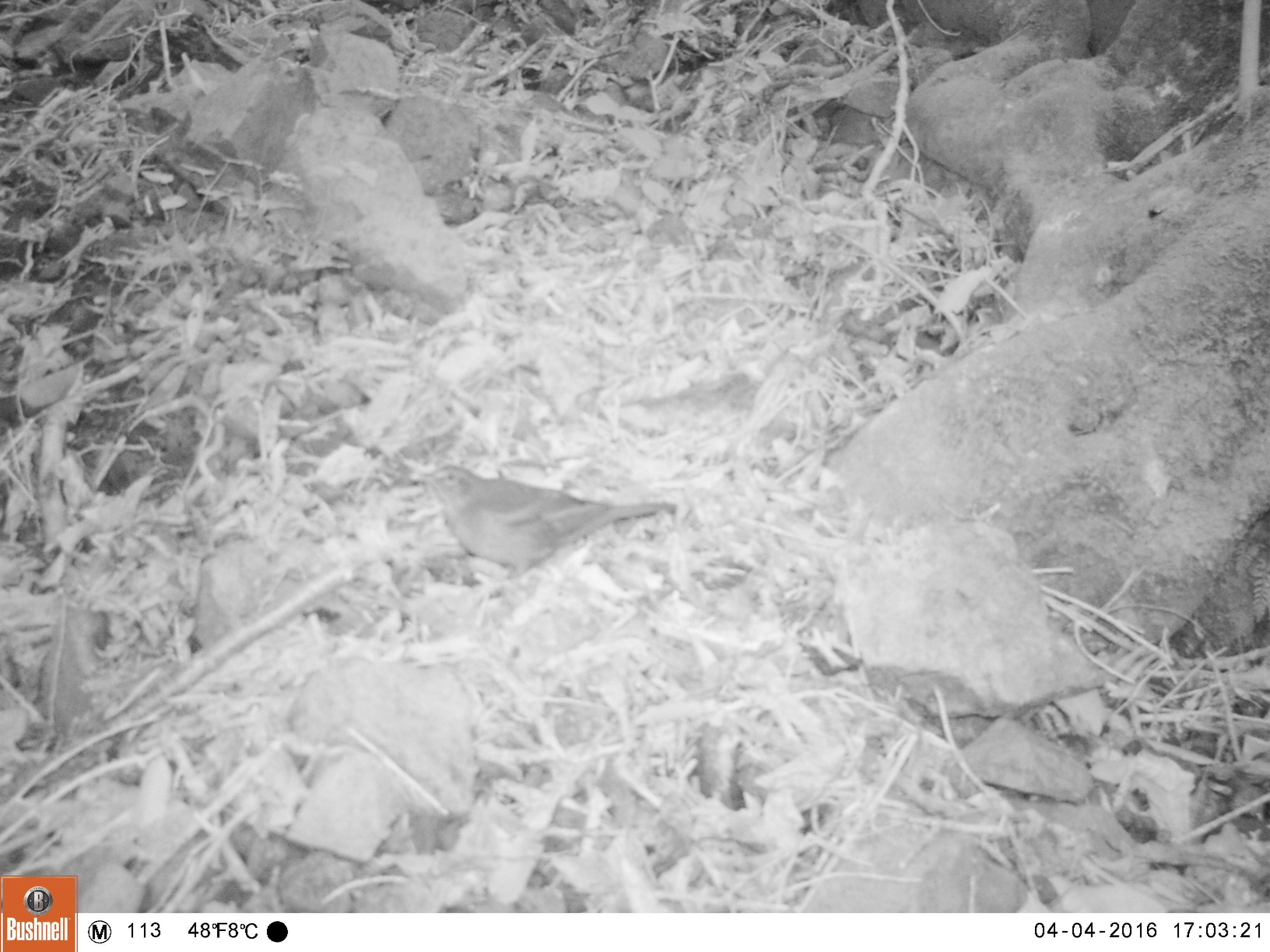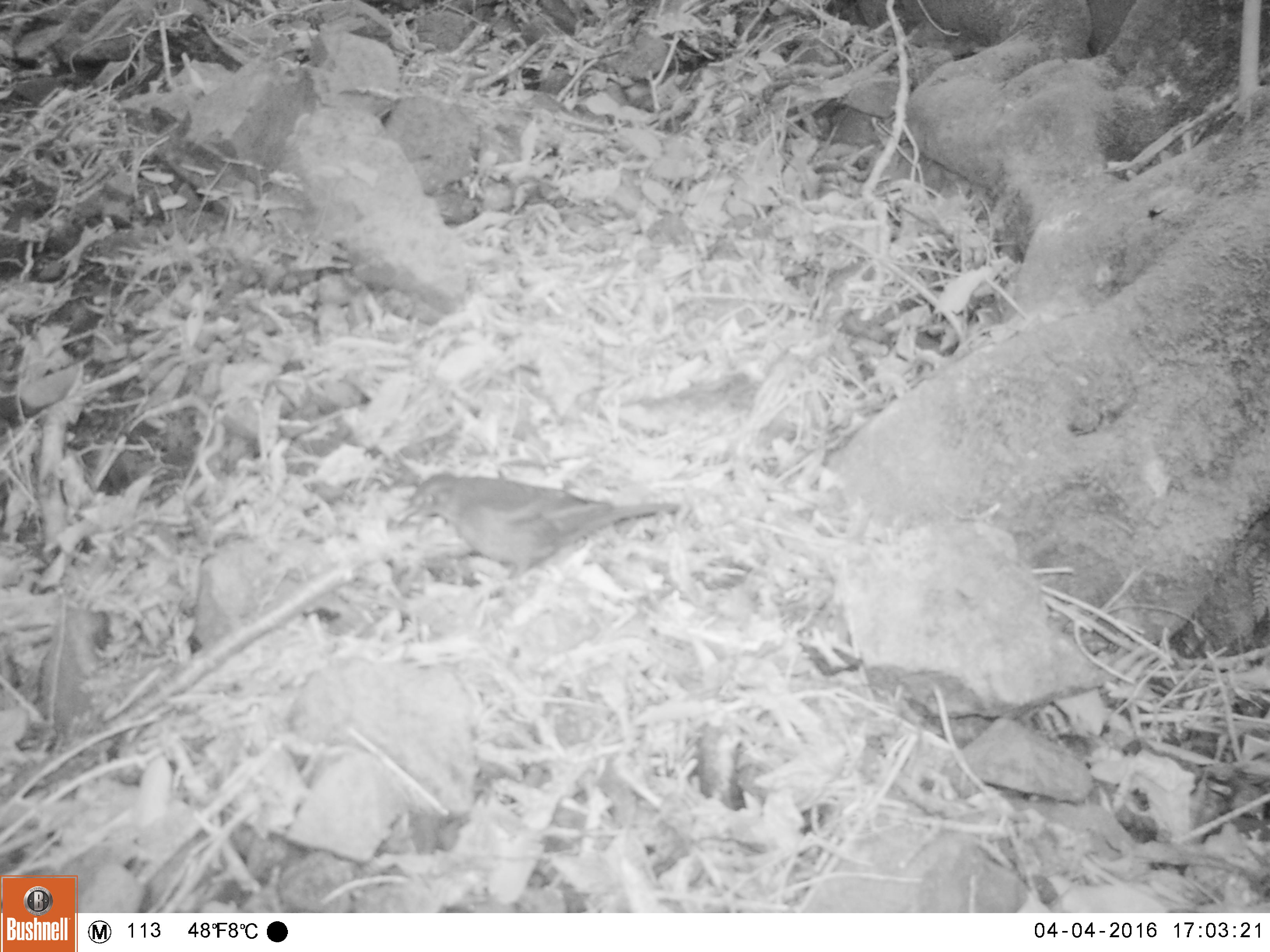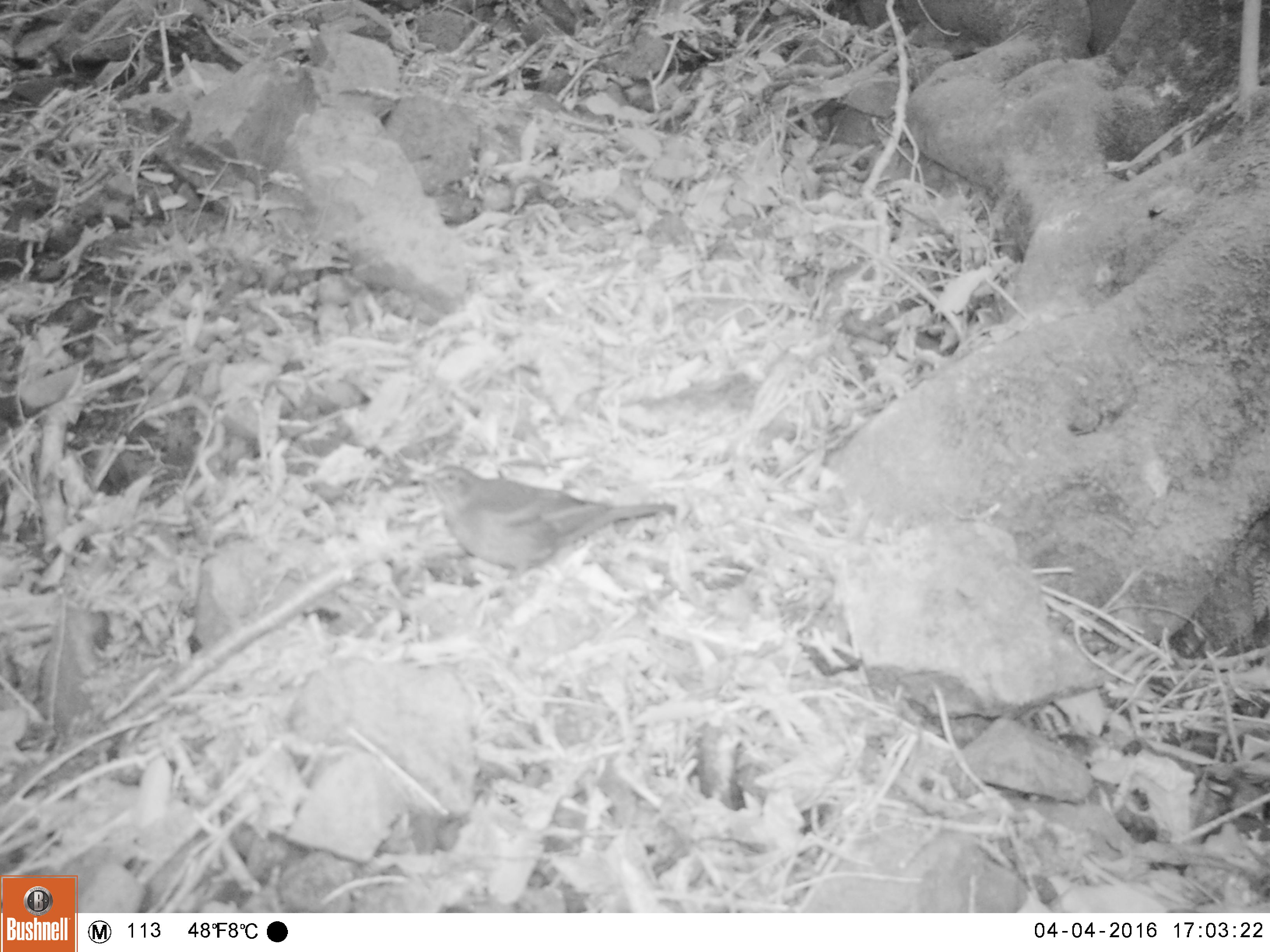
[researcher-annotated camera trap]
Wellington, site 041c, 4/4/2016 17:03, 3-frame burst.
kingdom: Animalia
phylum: Chordata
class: Aves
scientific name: Aves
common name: bird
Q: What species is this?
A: Bird (Aves).